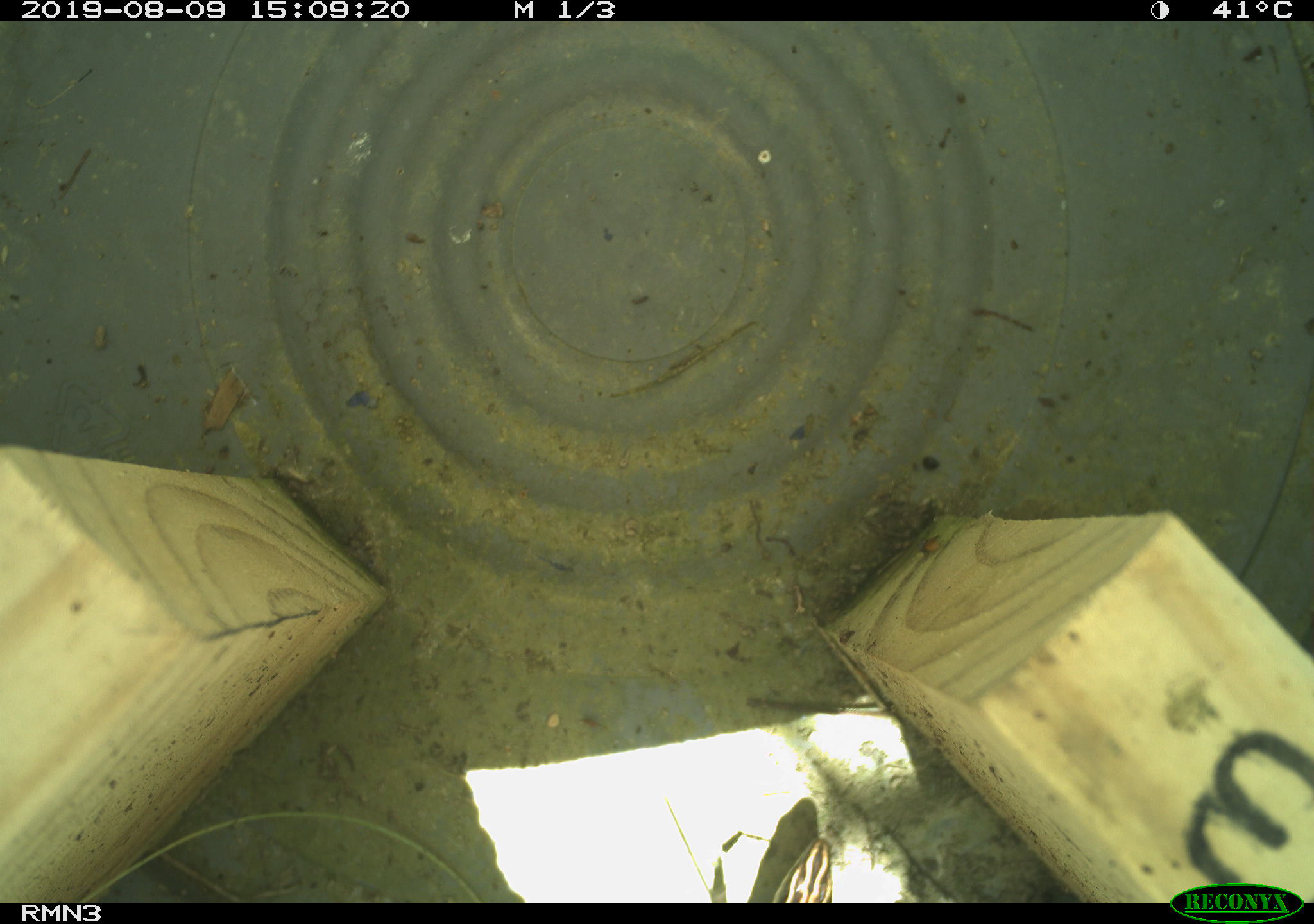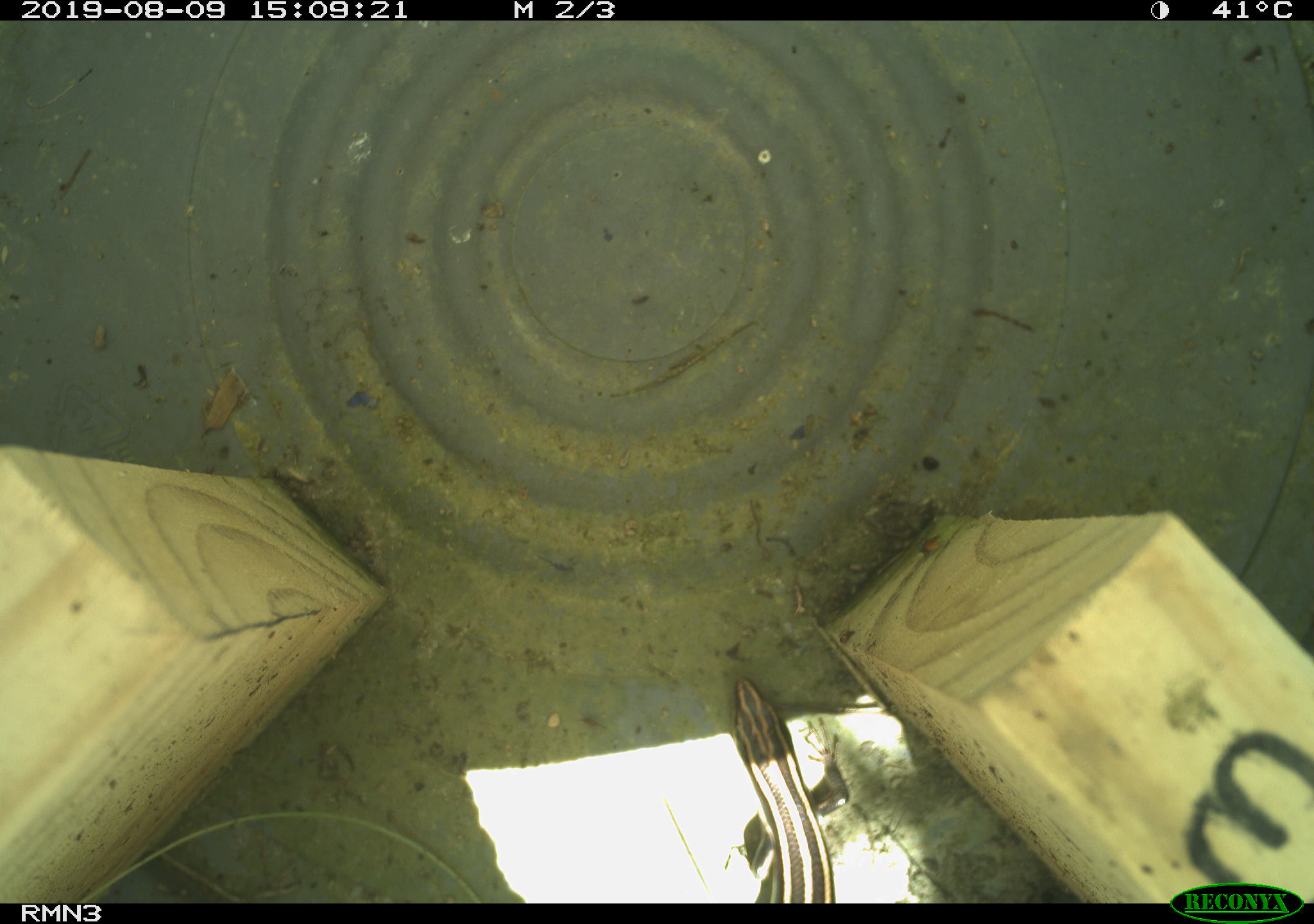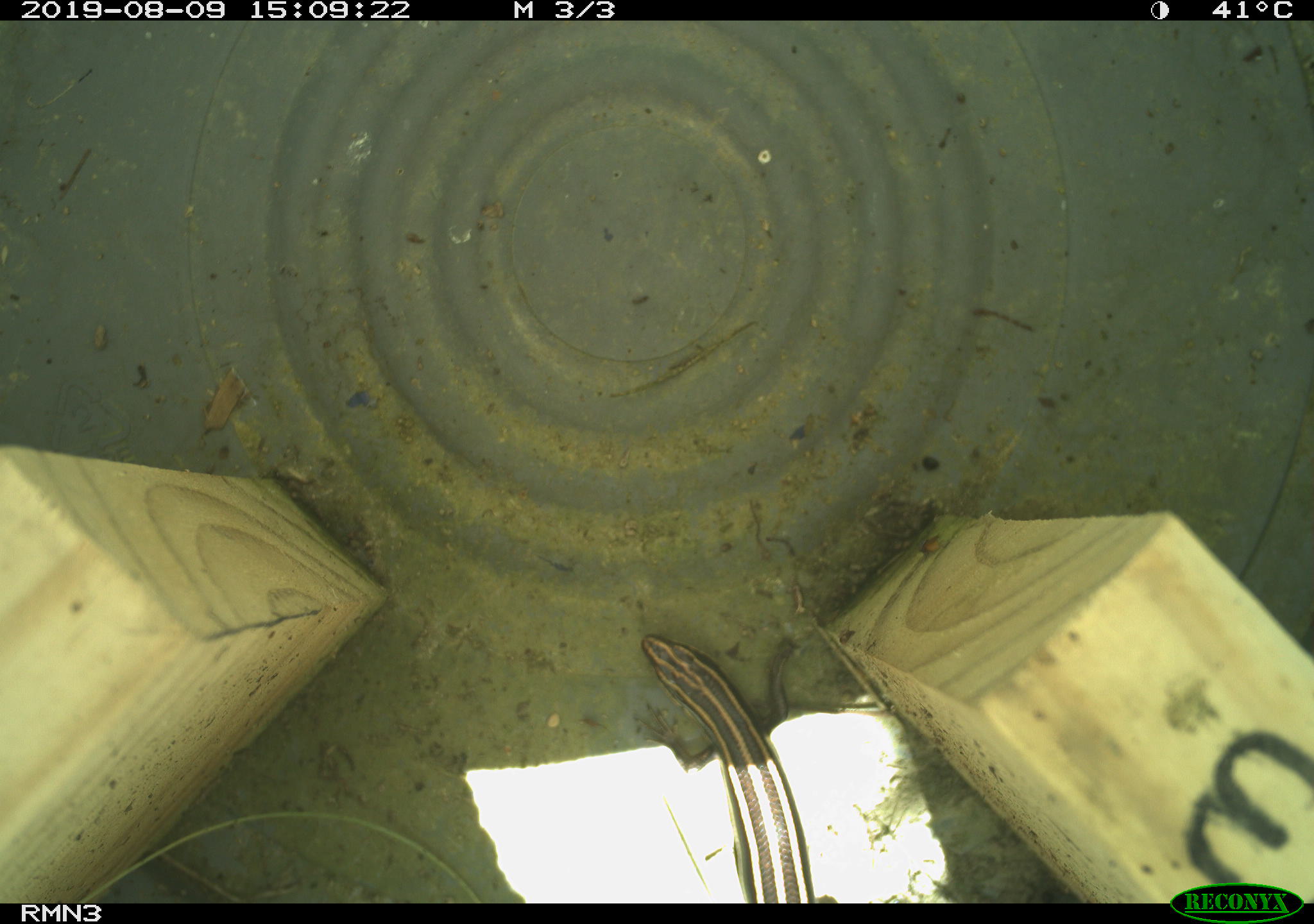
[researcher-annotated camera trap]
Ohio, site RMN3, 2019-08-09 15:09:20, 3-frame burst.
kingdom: Animalia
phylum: Chordata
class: Reptilia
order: Squamata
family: Scincidae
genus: Plestiodon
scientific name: Plestiodon fasciatus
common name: common five-lined skink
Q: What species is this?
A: Common five-lined skink (Plestiodon fasciatus).